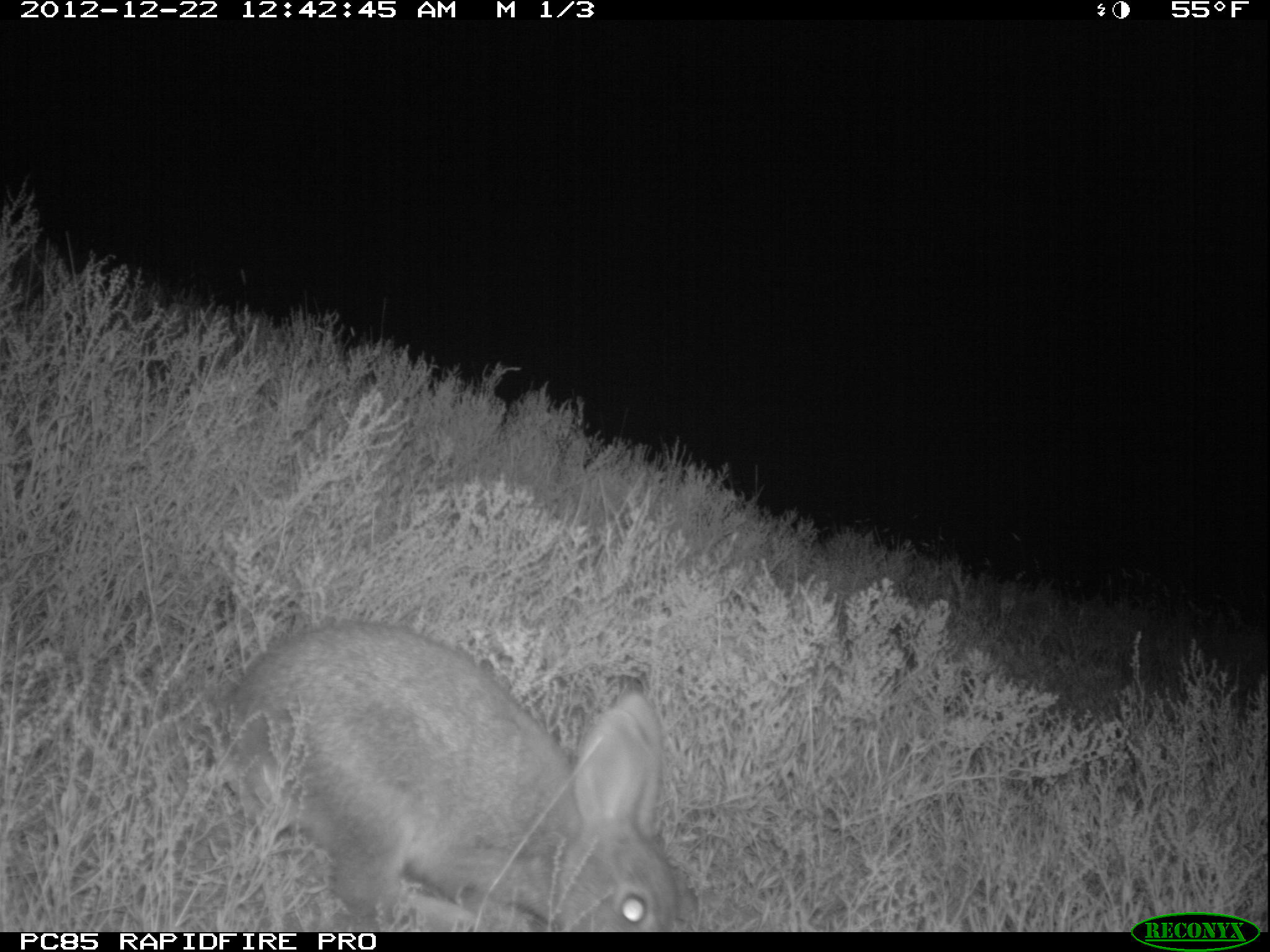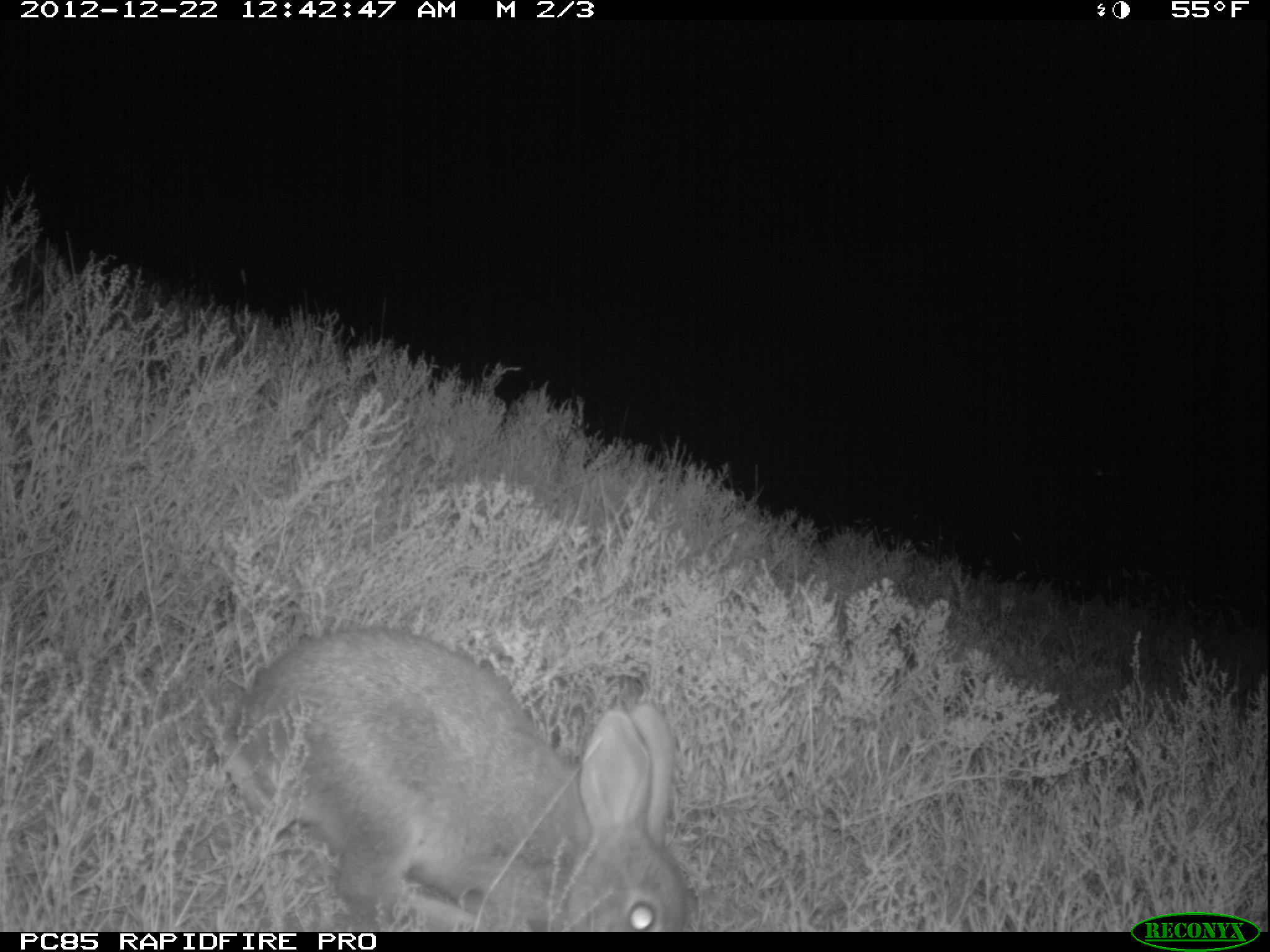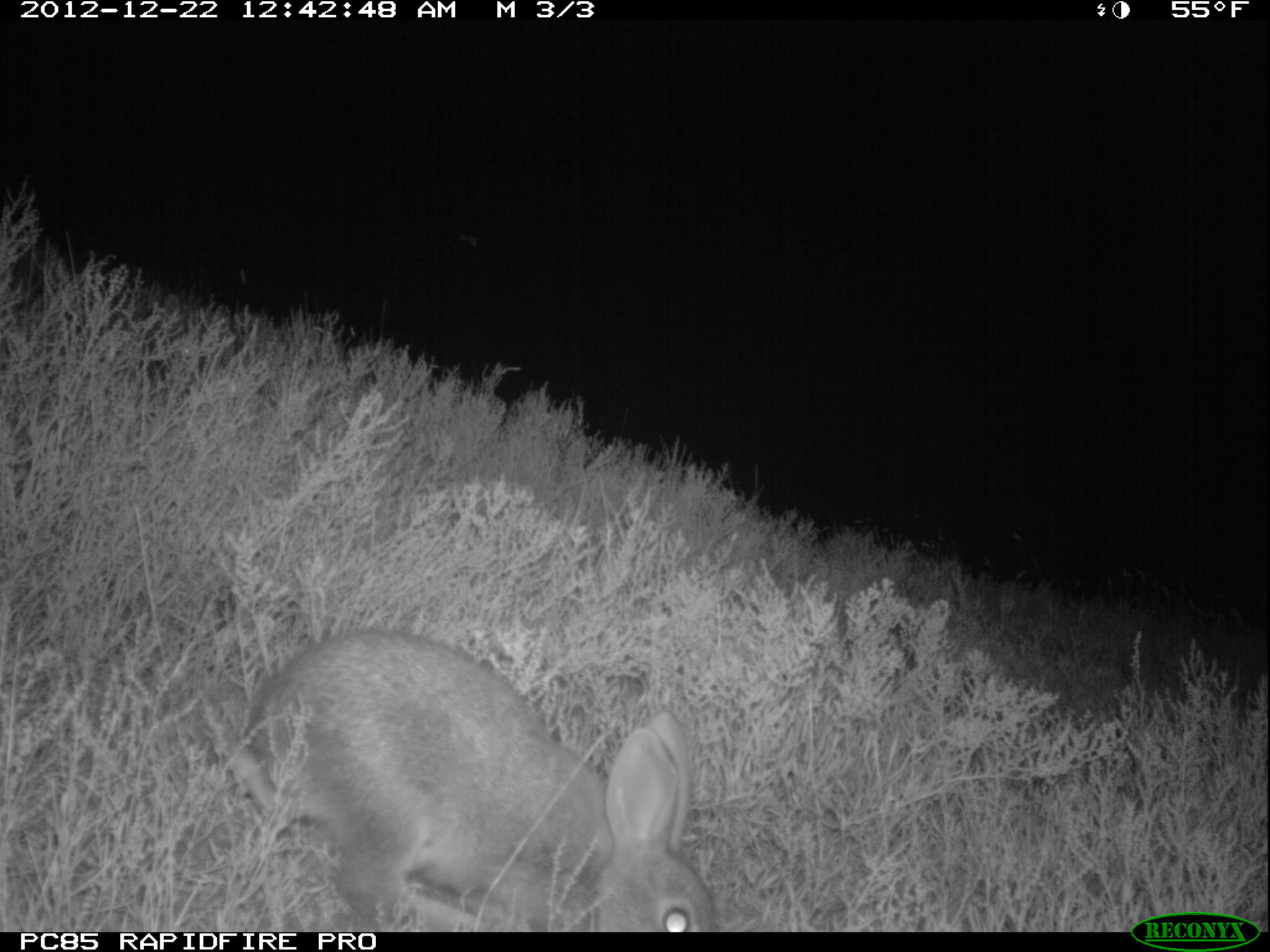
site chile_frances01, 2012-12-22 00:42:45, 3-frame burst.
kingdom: Animalia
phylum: Chordata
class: Mammalia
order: Lagomorpha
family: Leporidae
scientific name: Leporidae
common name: rabbits and hares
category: rabbit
Rabbit (rabbits and hares) (Leporidae).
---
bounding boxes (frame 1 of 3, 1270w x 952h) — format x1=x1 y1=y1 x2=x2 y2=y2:
rabbit: x1=205 y1=620 x2=683 y2=933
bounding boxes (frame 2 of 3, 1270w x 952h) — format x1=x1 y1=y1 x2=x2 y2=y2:
rabbit: x1=207 y1=624 x2=692 y2=930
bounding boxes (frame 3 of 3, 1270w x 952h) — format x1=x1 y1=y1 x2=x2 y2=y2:
rabbit: x1=216 y1=628 x2=718 y2=933; x1=149 y1=288 x2=191 y2=363